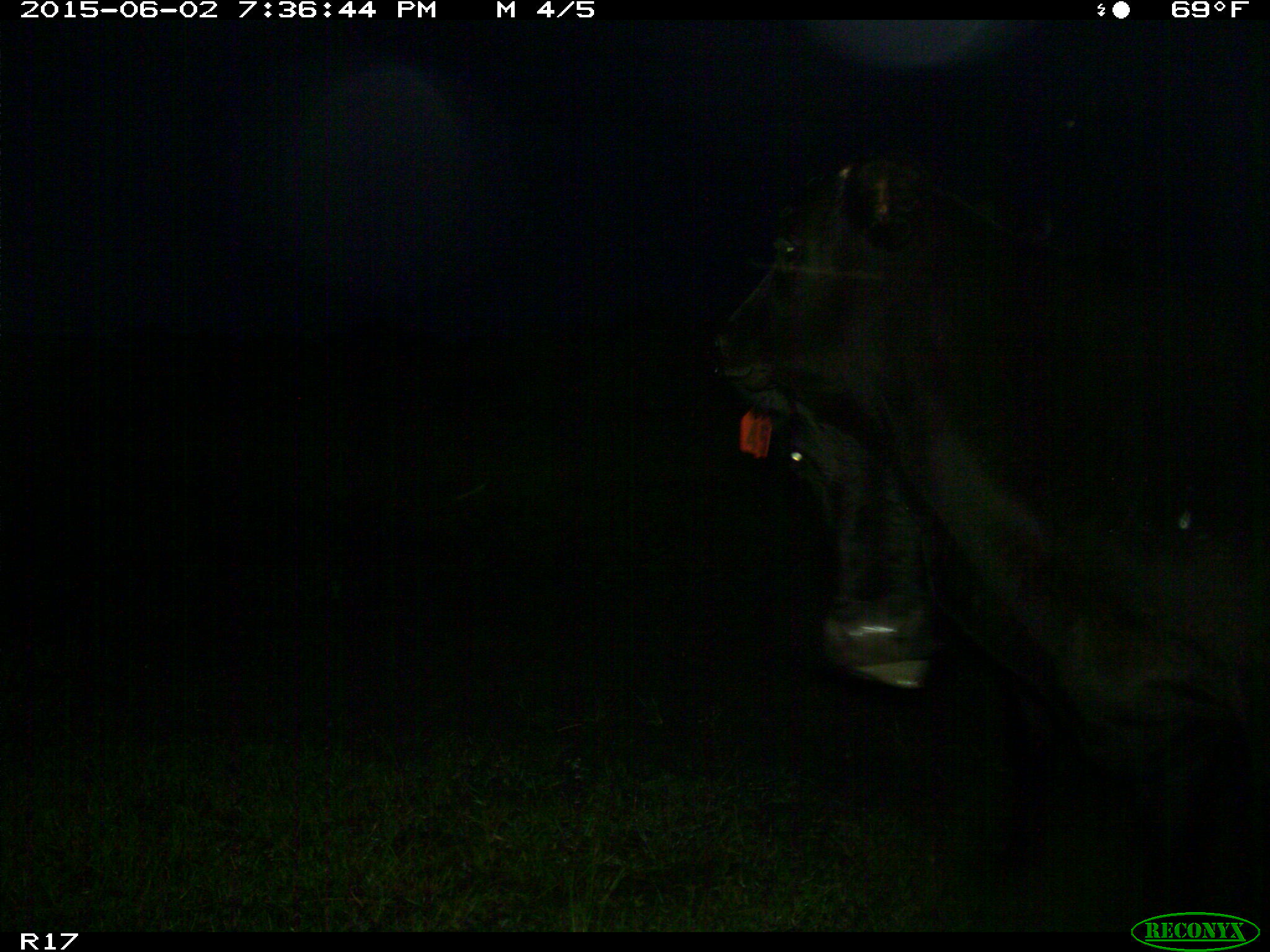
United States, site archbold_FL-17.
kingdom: Animalia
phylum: Chordata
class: Mammalia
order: Artiodactyla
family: Bovidae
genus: Bos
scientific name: Bos taurus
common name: domestic cow